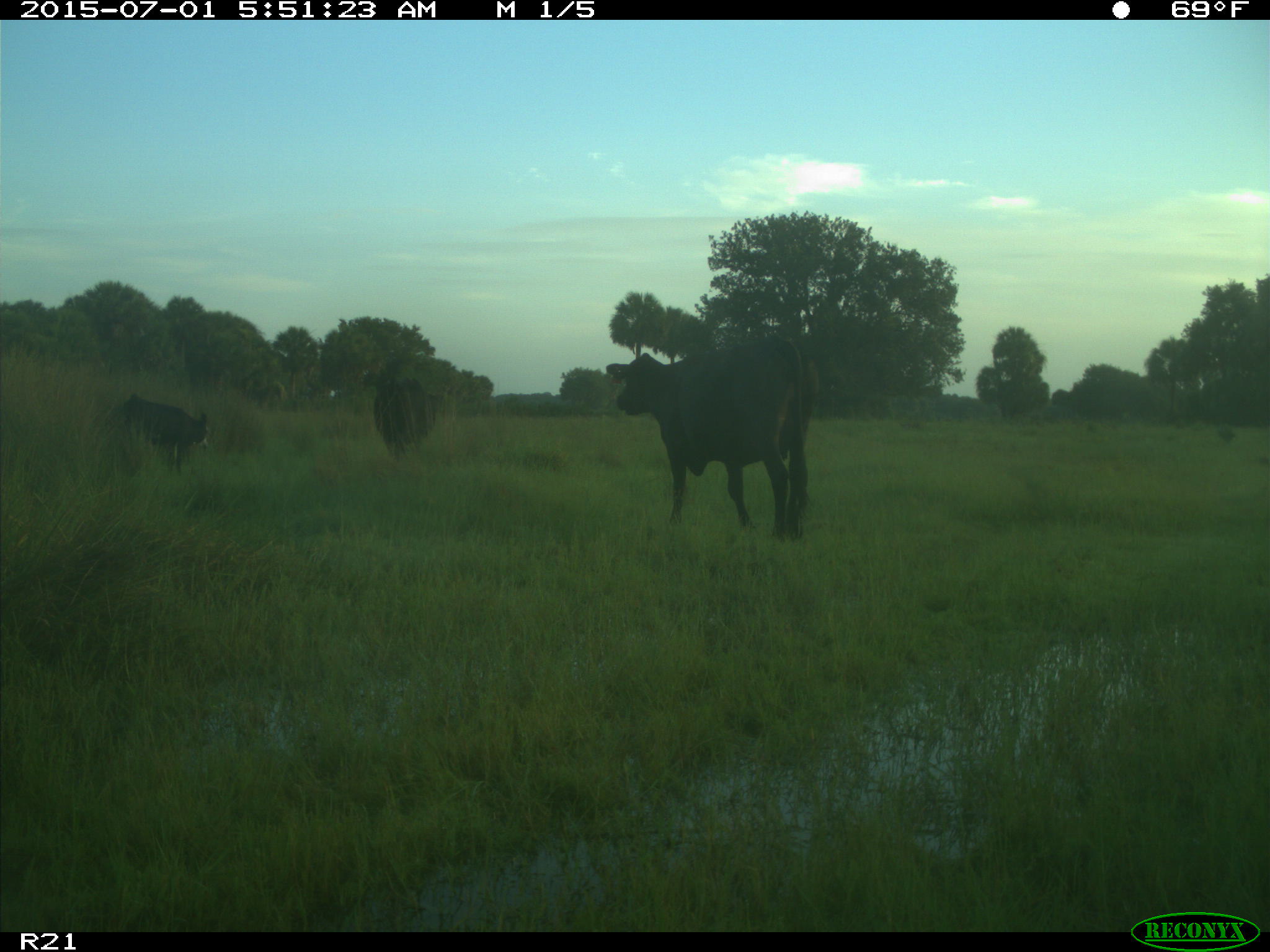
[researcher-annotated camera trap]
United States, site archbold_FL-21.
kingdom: Animalia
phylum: Chordata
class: Mammalia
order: Artiodactyla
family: Bovidae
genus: Bos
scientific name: Bos taurus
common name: domestic cow